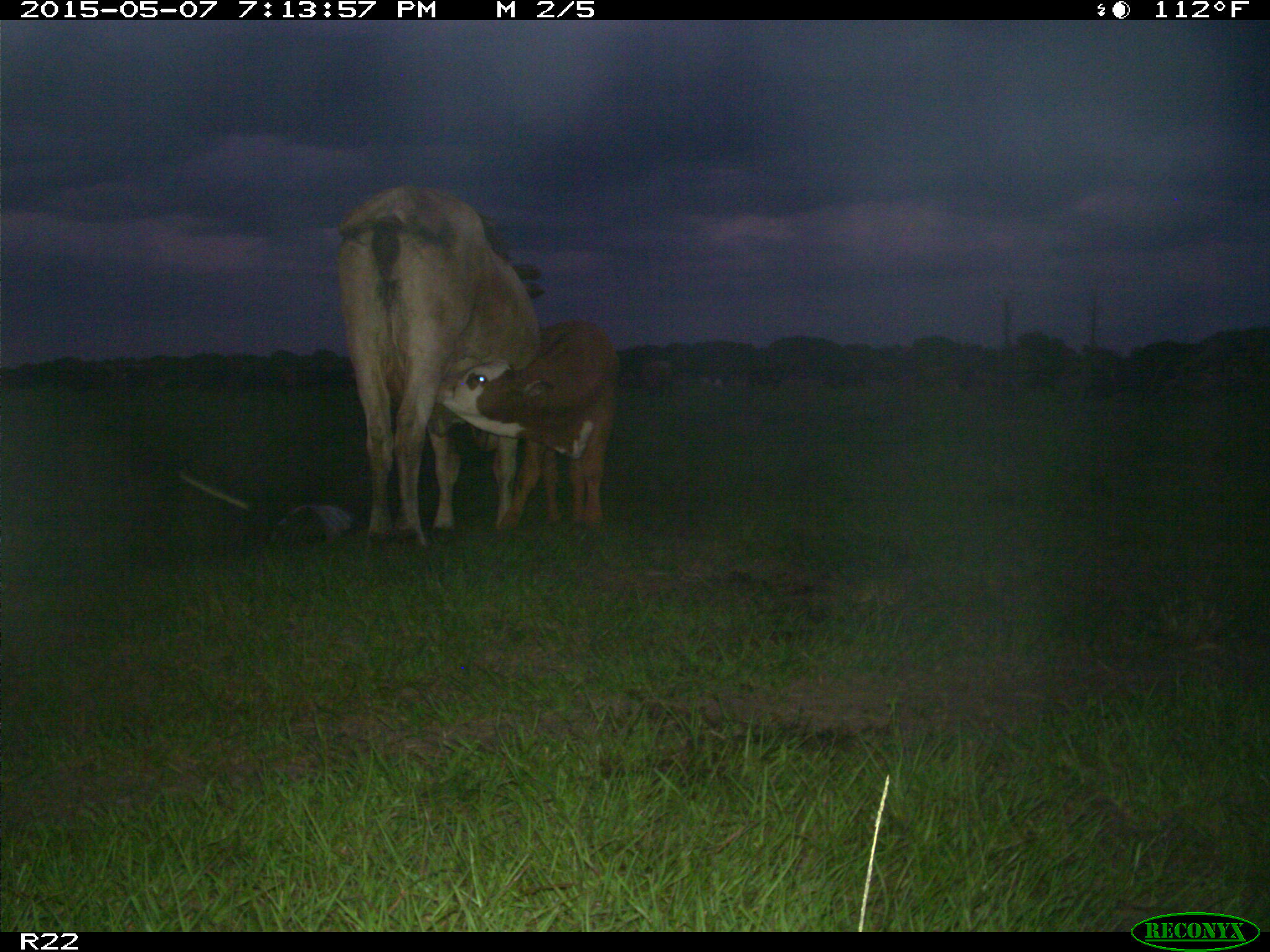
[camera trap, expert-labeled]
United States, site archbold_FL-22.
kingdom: Animalia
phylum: Chordata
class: Mammalia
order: Artiodactyla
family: Bovidae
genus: Bos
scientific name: Bos taurus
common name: domestic cow